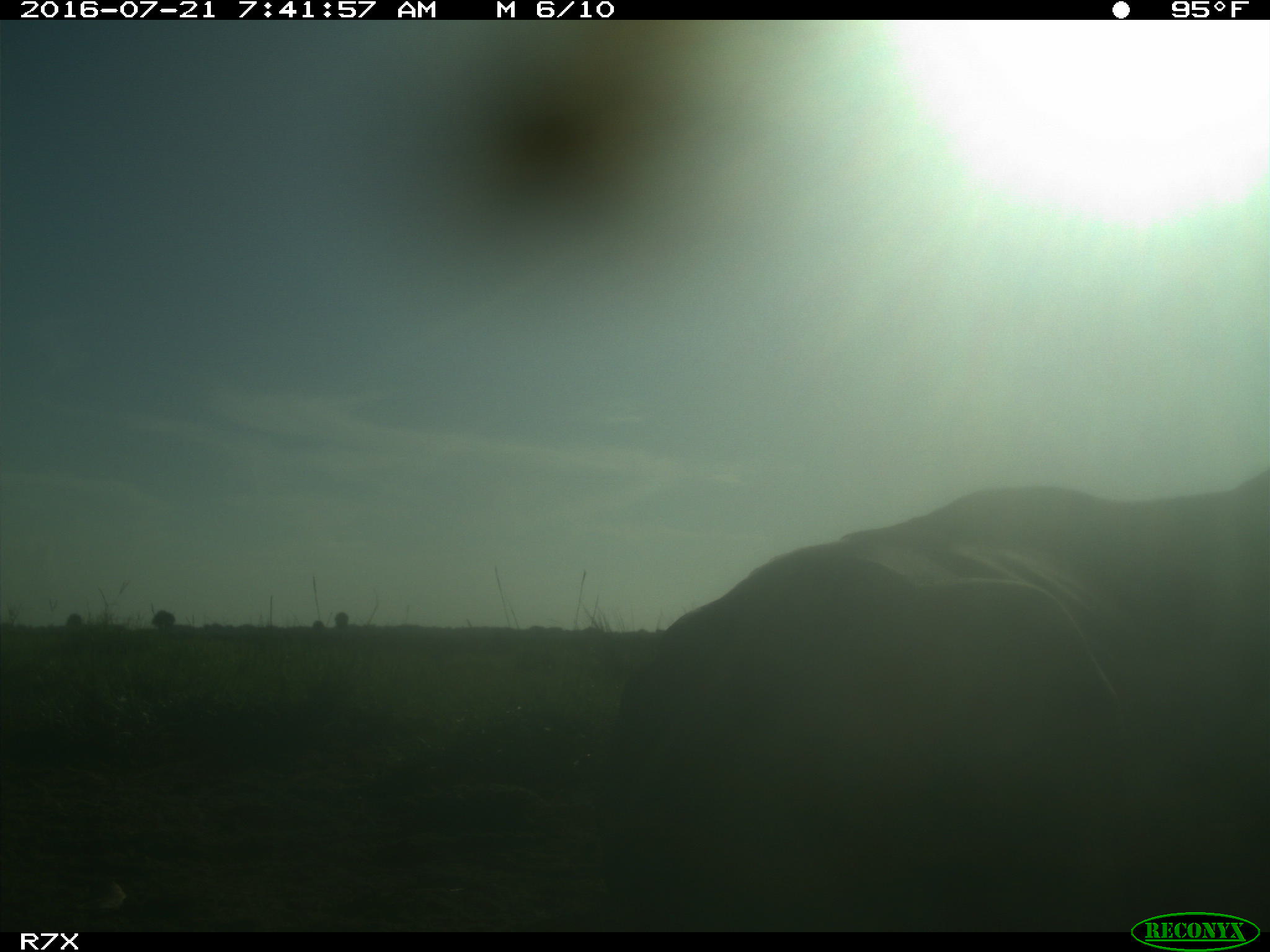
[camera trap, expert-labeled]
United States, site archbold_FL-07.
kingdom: Animalia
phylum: Chordata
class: Mammalia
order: Artiodactyla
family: Bovidae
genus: Bos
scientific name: Bos taurus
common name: domestic cow